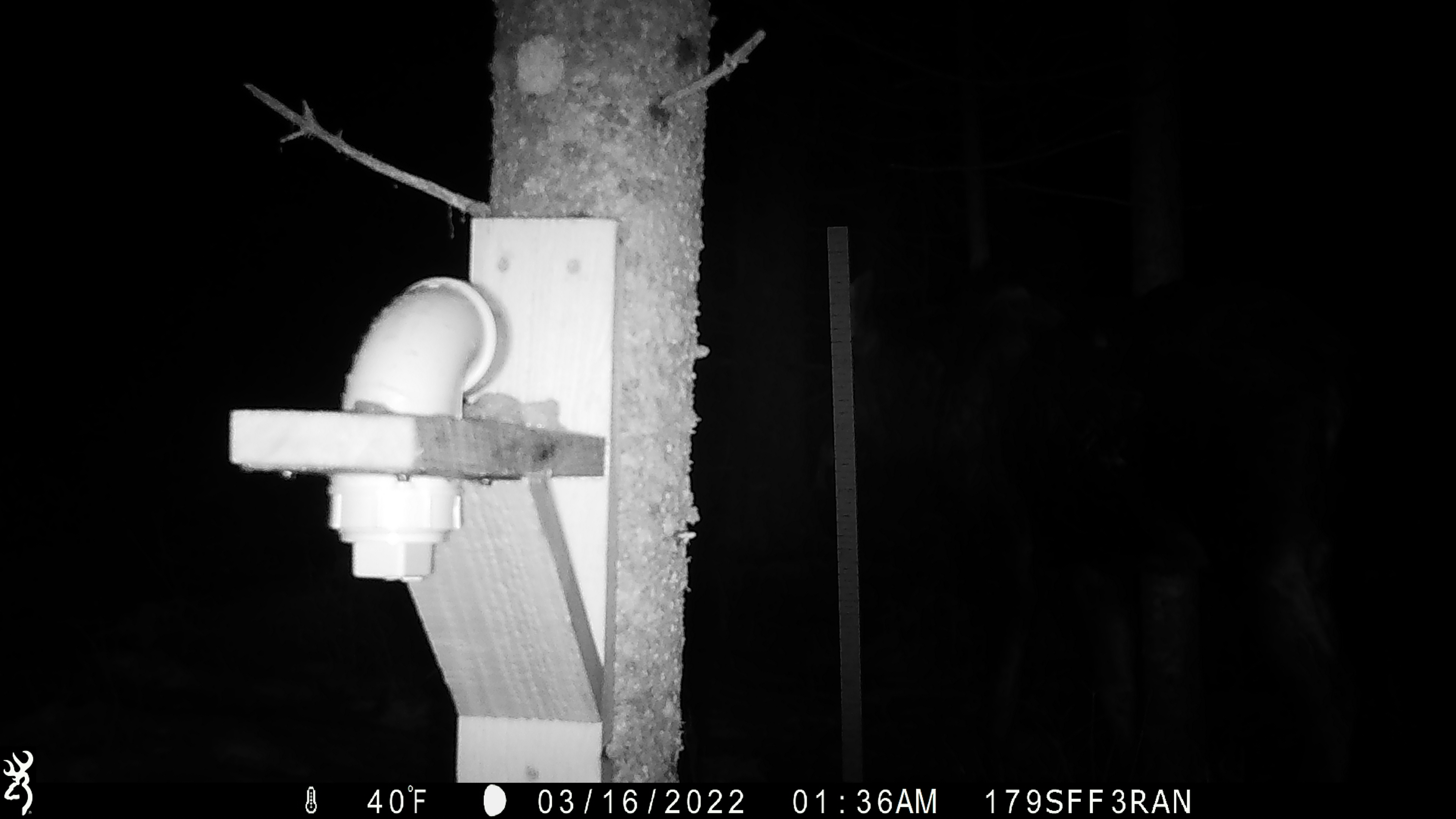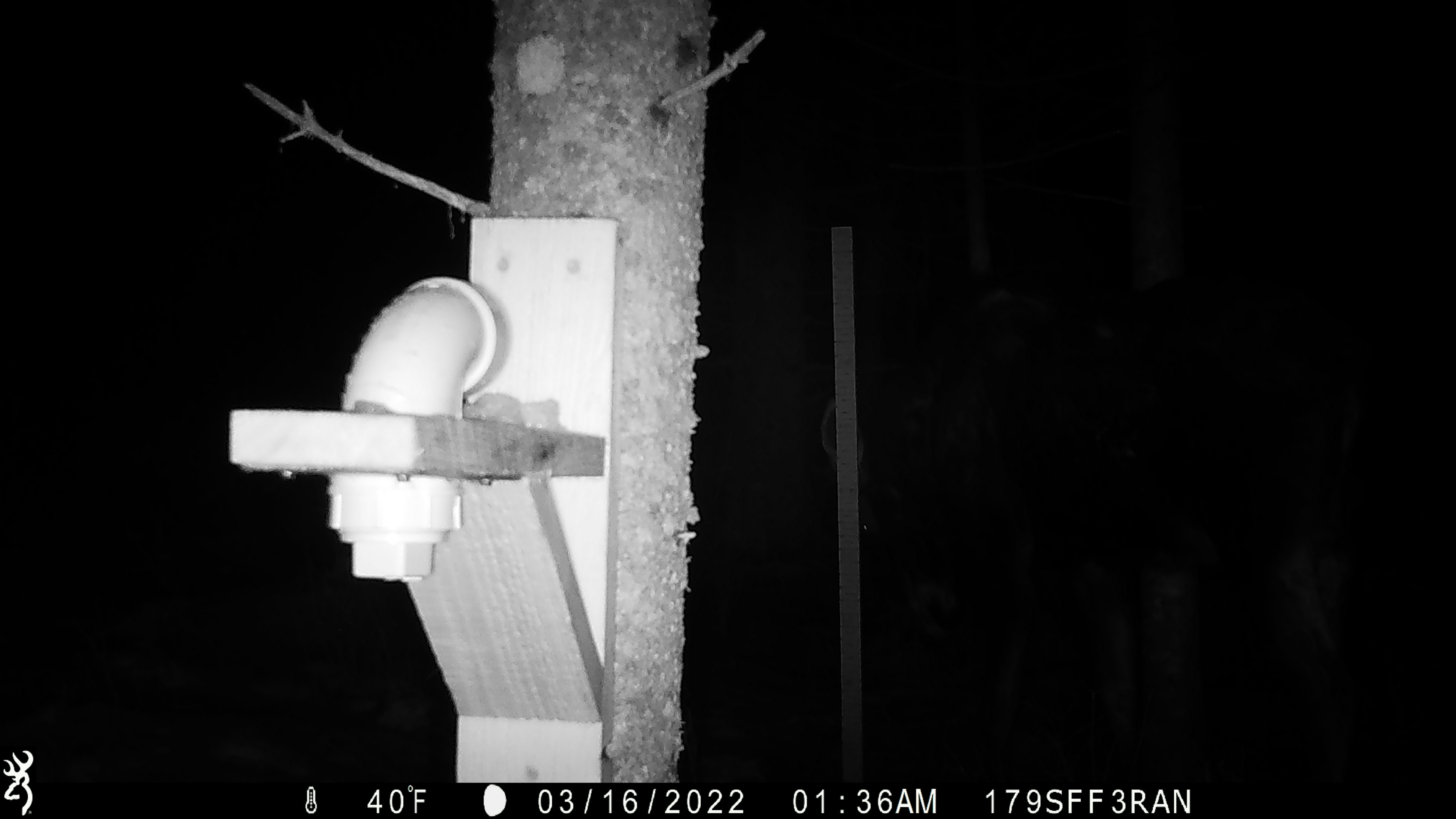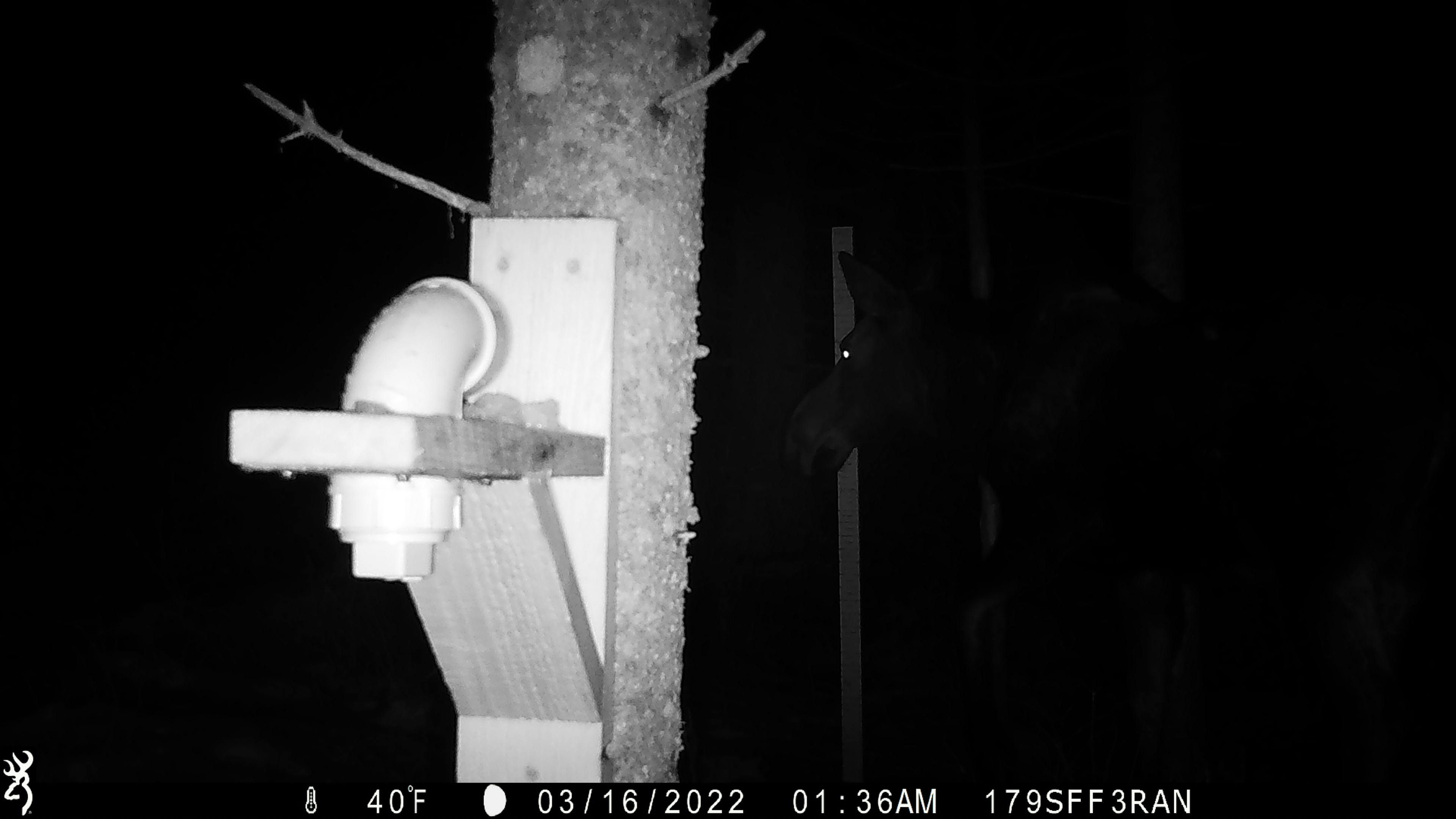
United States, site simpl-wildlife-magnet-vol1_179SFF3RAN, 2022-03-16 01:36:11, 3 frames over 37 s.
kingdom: Animalia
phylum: Chordata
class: Mammalia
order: Artiodactyla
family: Cervidae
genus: Alces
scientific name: Alces alces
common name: moose